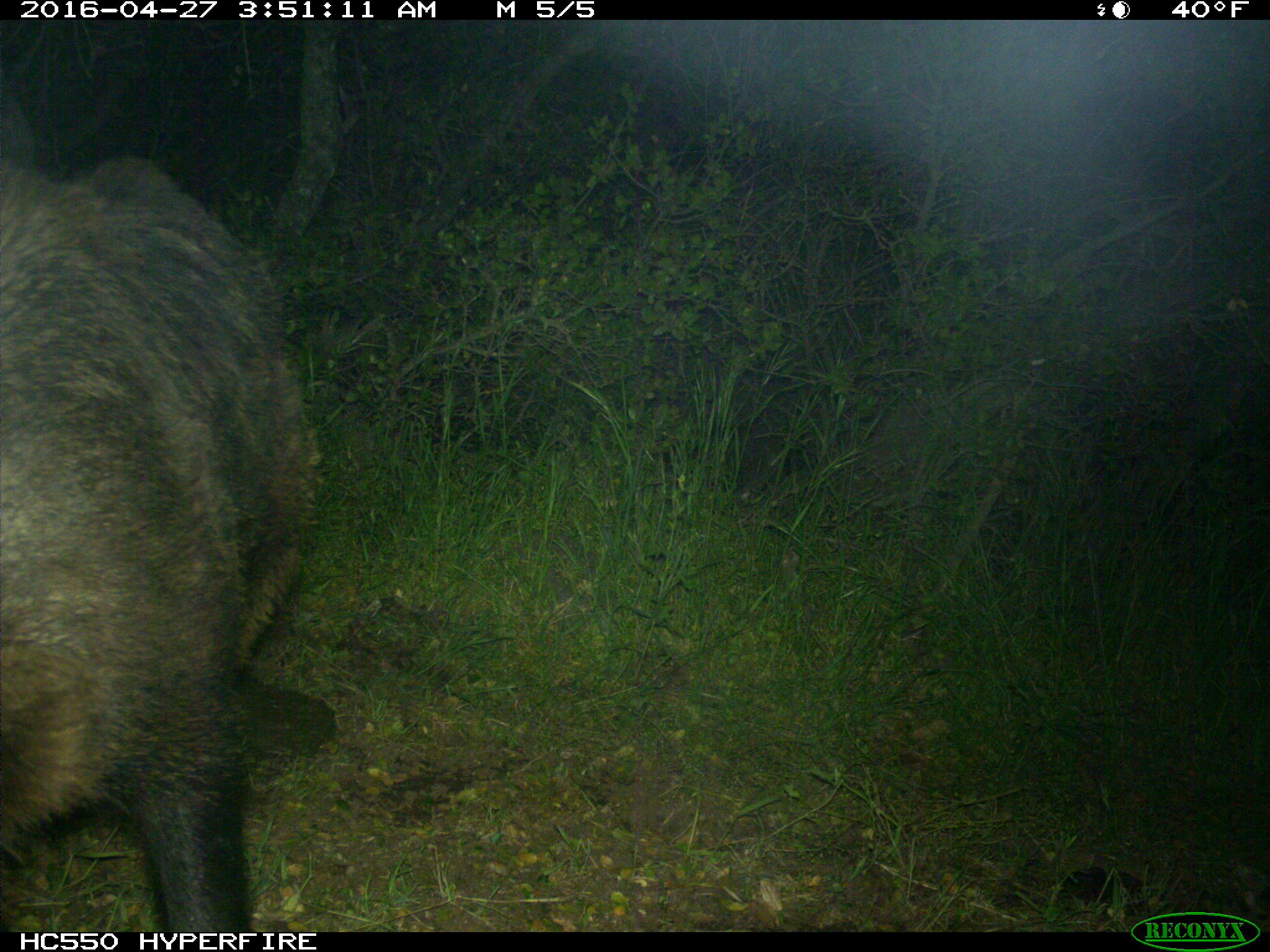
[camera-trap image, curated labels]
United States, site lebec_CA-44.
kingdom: Animalia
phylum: Chordata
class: Mammalia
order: Artiodactyla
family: Suidae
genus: Sus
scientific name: Sus scrofa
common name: wild boar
Sus scrofa (wild boar).